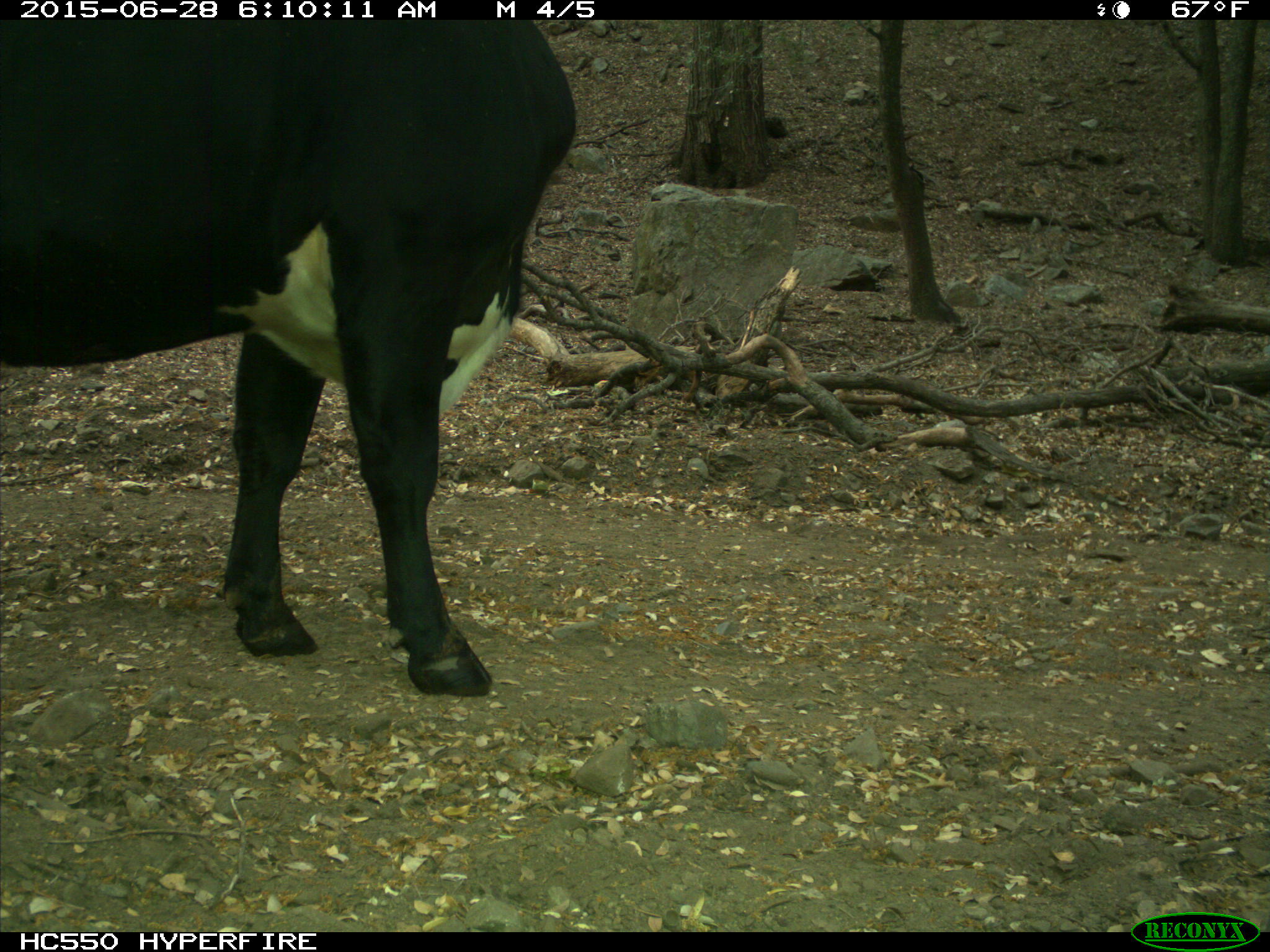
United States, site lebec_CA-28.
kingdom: Animalia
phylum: Chordata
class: Mammalia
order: Artiodactyla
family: Bovidae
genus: Bos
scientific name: Bos taurus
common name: domestic cow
Bos taurus (domestic cow).